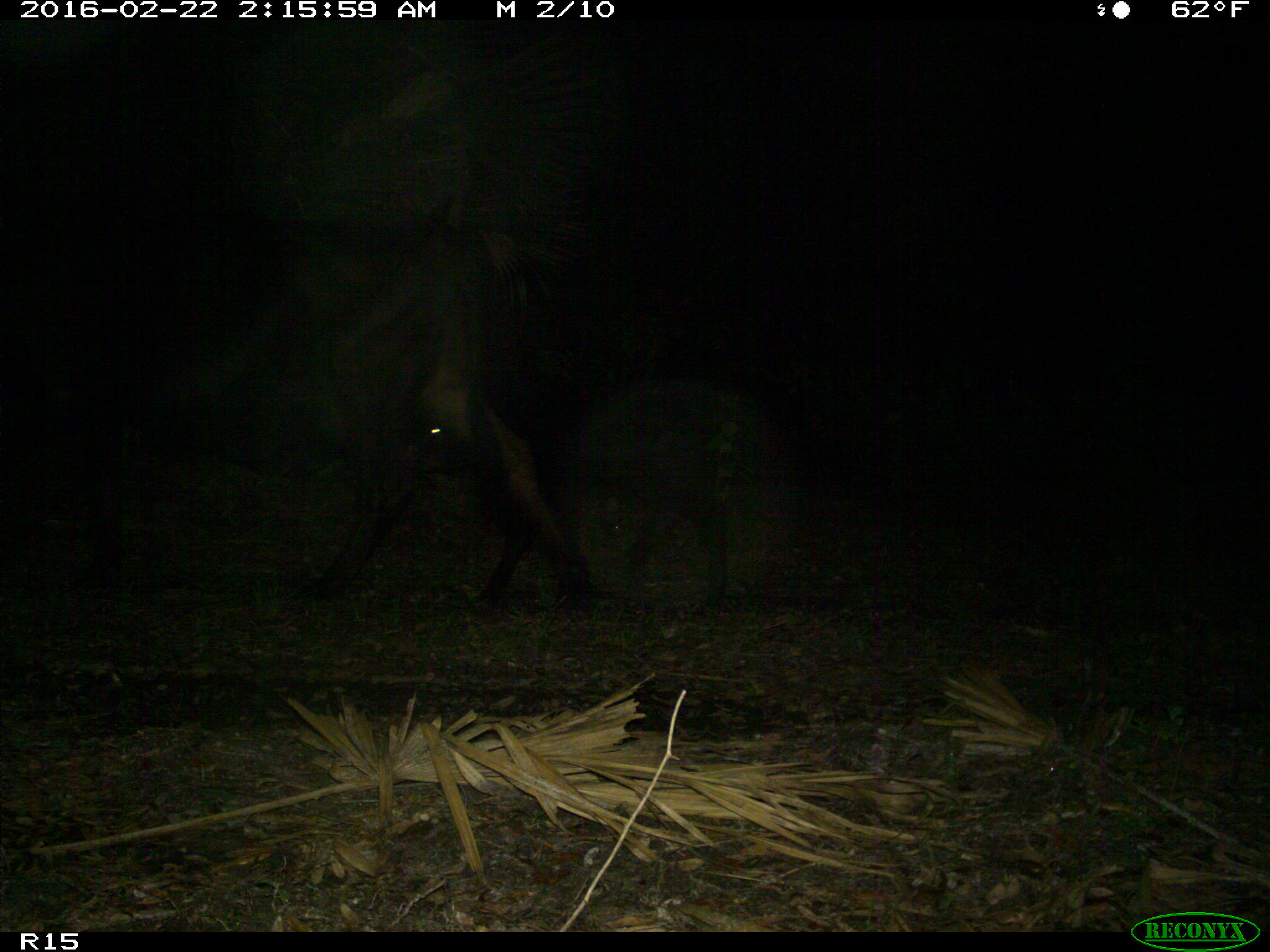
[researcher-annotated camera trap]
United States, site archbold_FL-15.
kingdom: Animalia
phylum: Chordata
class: Mammalia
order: Artiodactyla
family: Bovidae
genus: Bos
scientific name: Bos taurus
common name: domestic cow